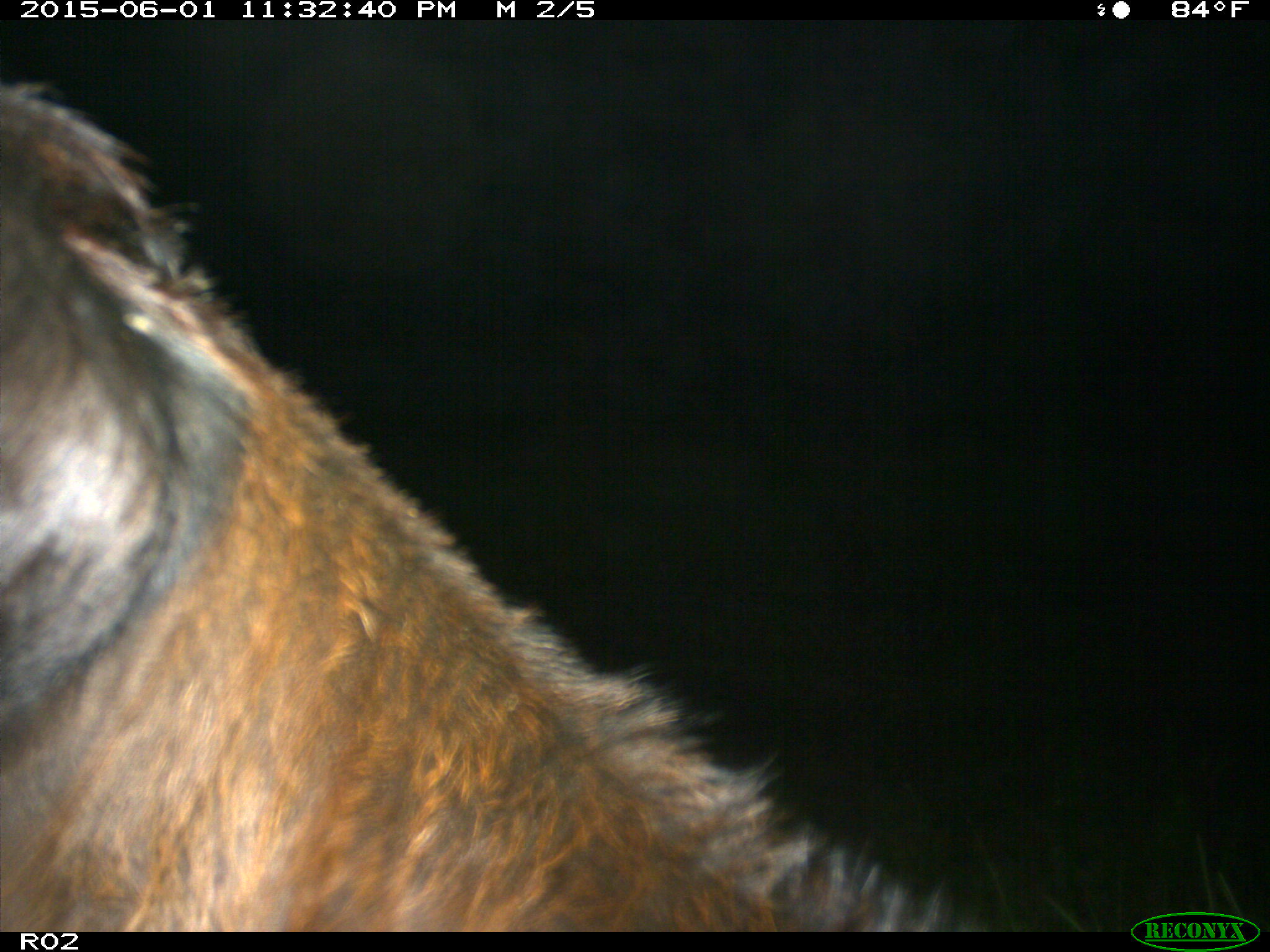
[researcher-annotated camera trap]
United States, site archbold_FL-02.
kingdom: Animalia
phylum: Chordata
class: Mammalia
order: Artiodactyla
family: Bovidae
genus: Bos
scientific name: Bos taurus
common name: domestic cow